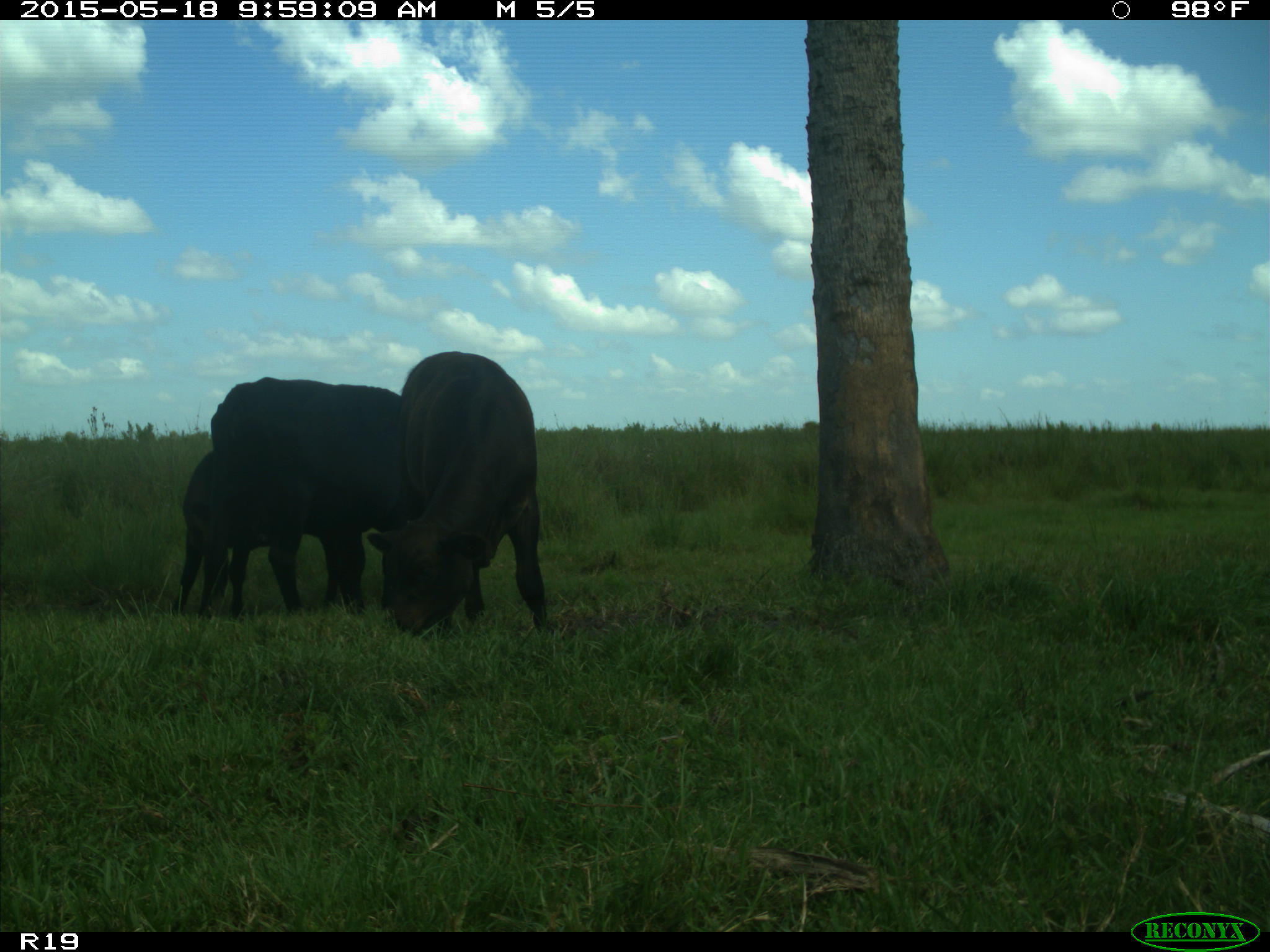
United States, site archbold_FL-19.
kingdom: Animalia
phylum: Chordata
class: Mammalia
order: Artiodactyla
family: Bovidae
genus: Bos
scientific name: Bos taurus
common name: domestic cow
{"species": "Bos taurus (domestic cow)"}